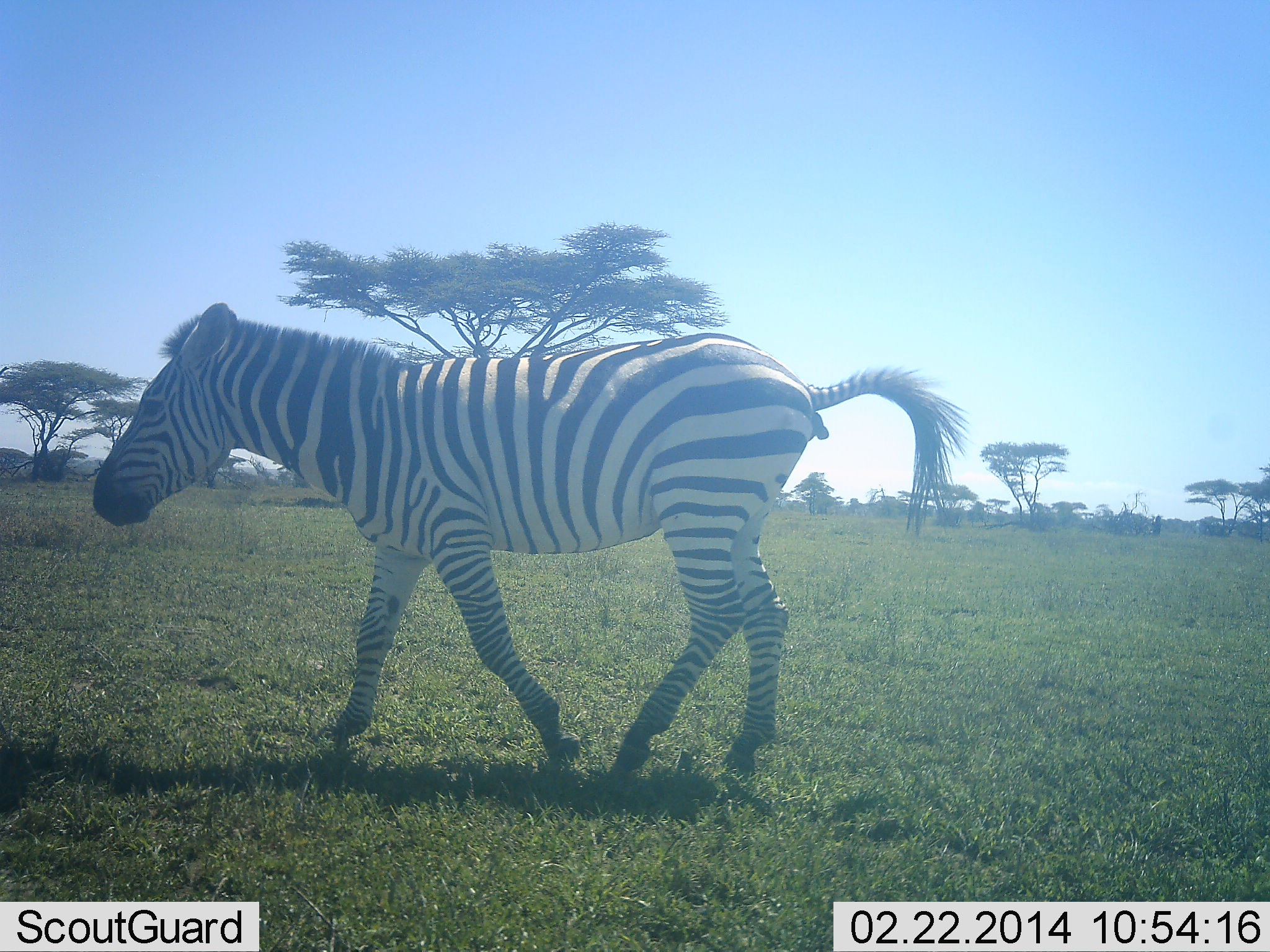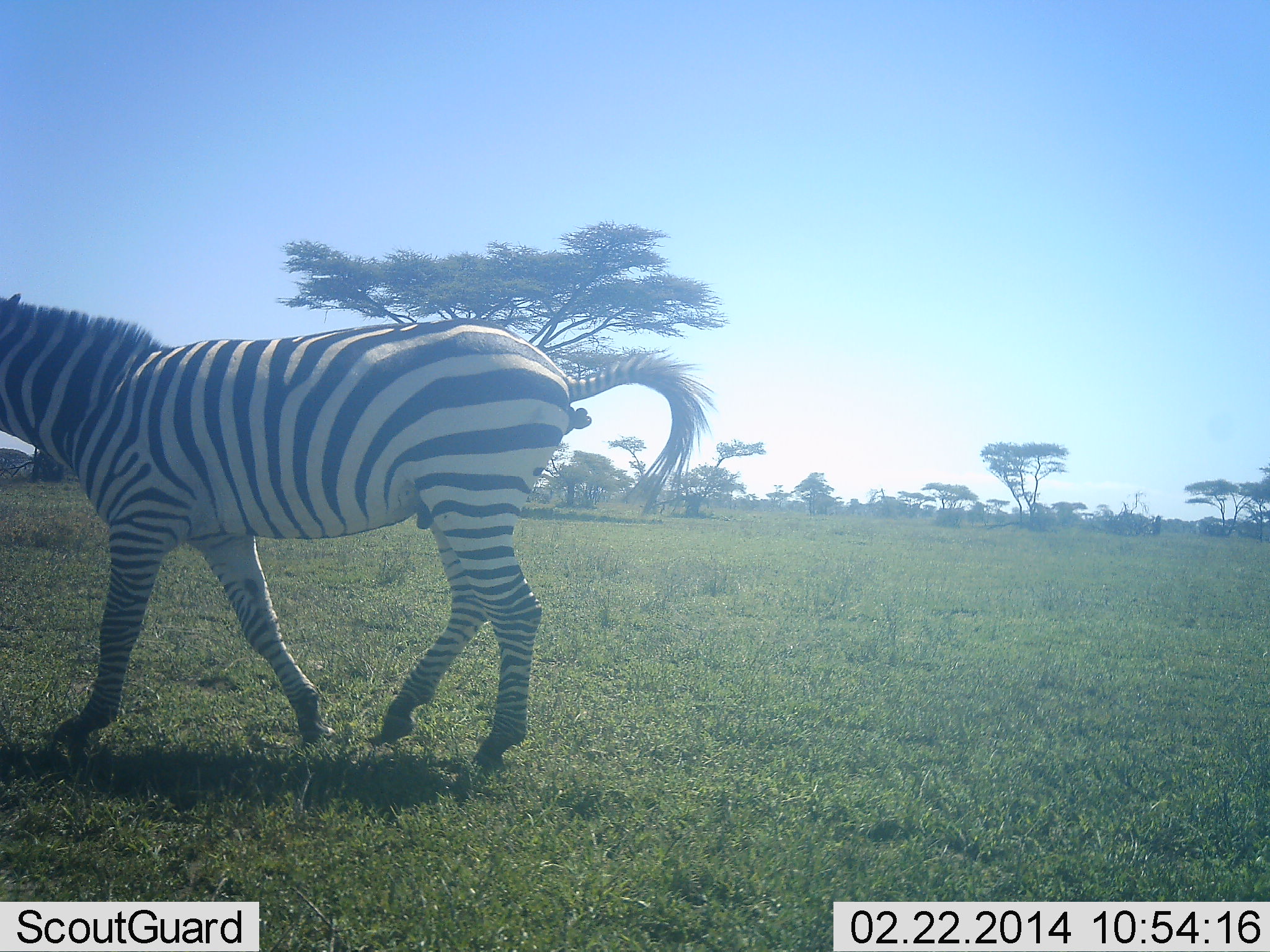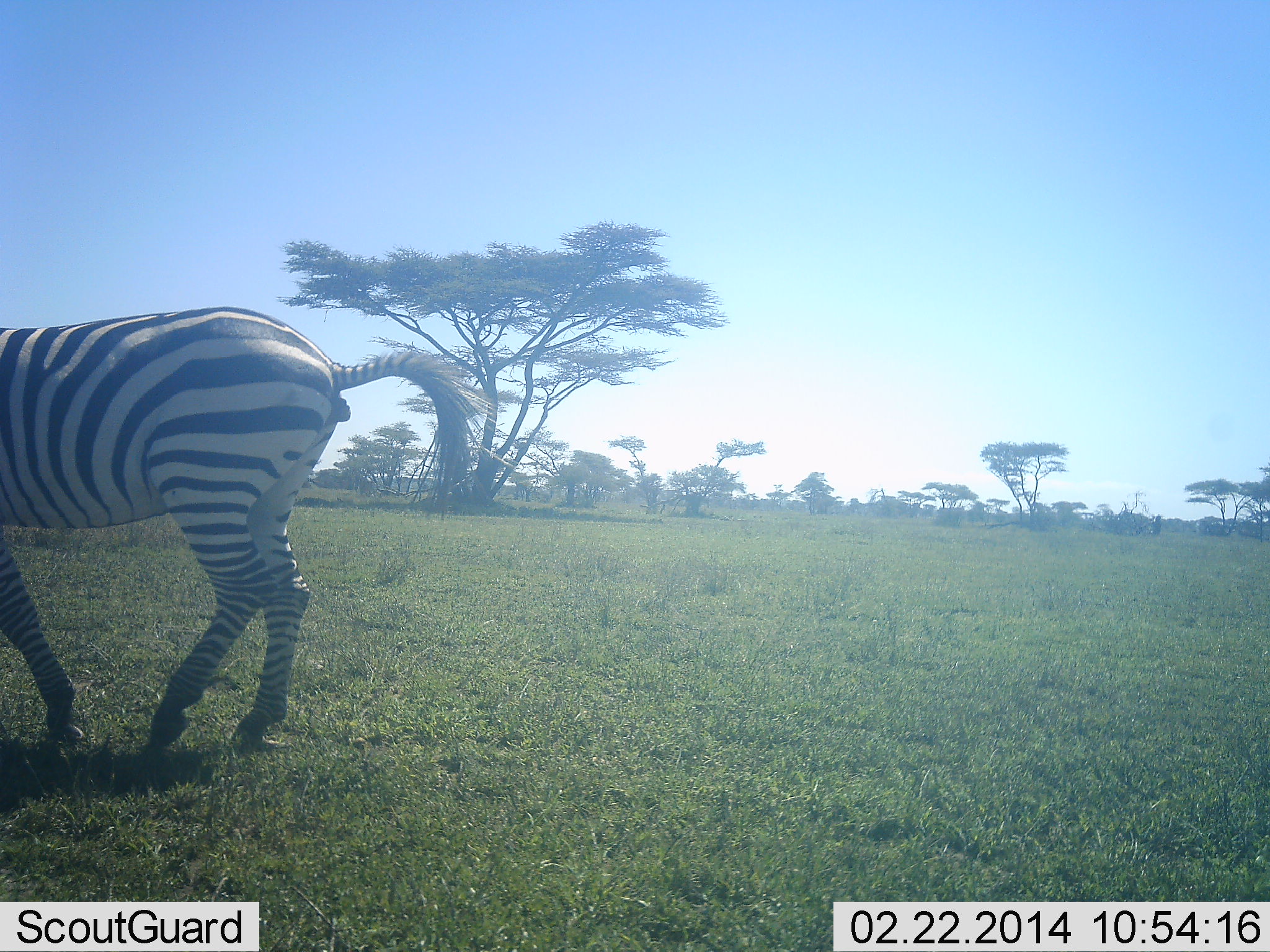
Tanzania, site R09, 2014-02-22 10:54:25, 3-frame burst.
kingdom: Animalia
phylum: Chordata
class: Mammalia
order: Perissodactyla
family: Equidae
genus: Equus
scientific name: Equus quagga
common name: plains zebra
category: zebra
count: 1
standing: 0%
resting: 0%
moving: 100%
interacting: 0%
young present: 0%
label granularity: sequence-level